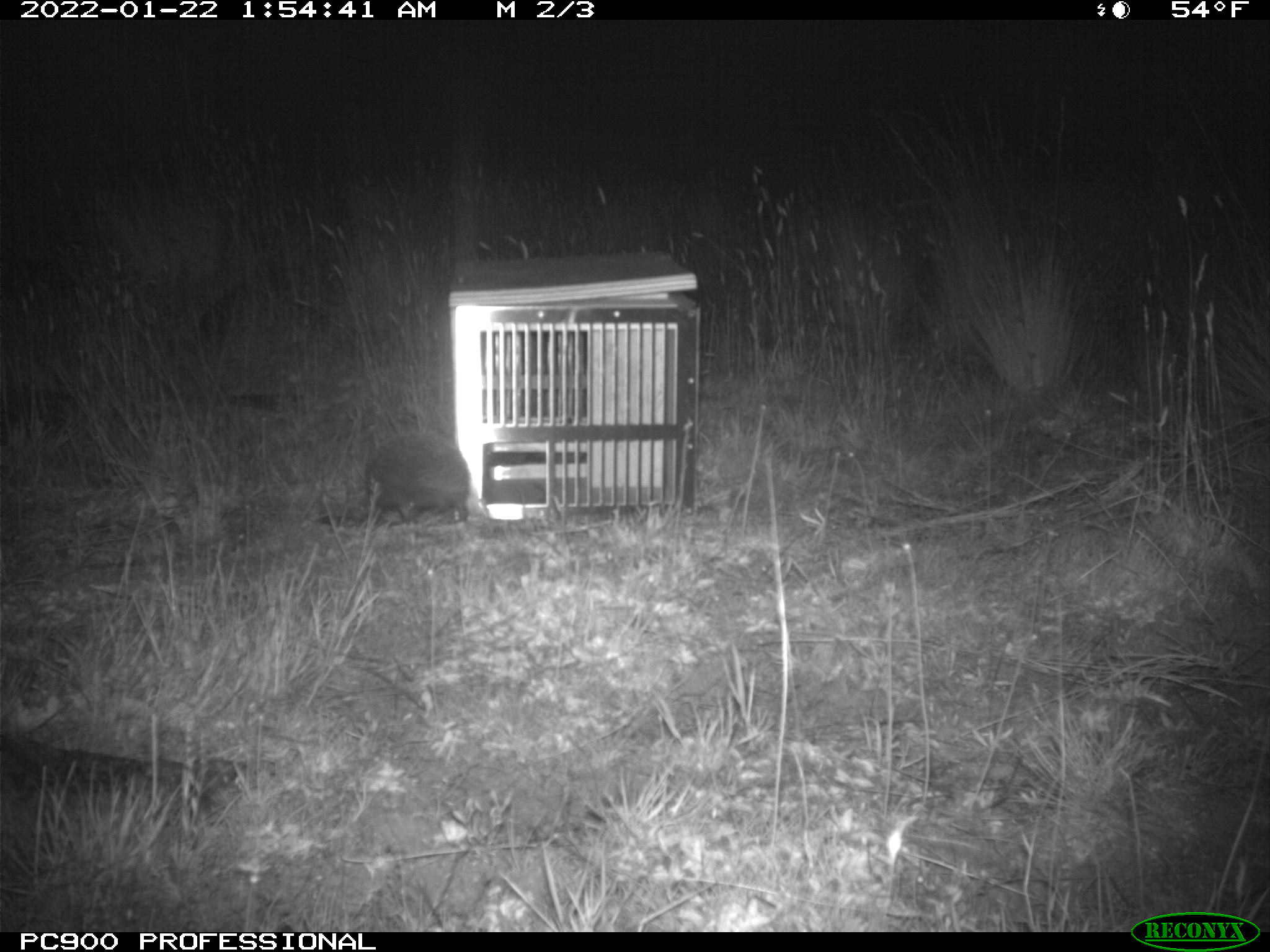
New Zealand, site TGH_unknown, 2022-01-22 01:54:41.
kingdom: Animalia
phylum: Chordata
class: Mammalia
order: Eulipotyphla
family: Erinaceidae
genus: Erinaceus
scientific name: Erinaceus europaeus europaeus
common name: european hedgehog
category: hedgehog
Hedgehog (european hedgehog) (Erinaceus europaeus europaeus).